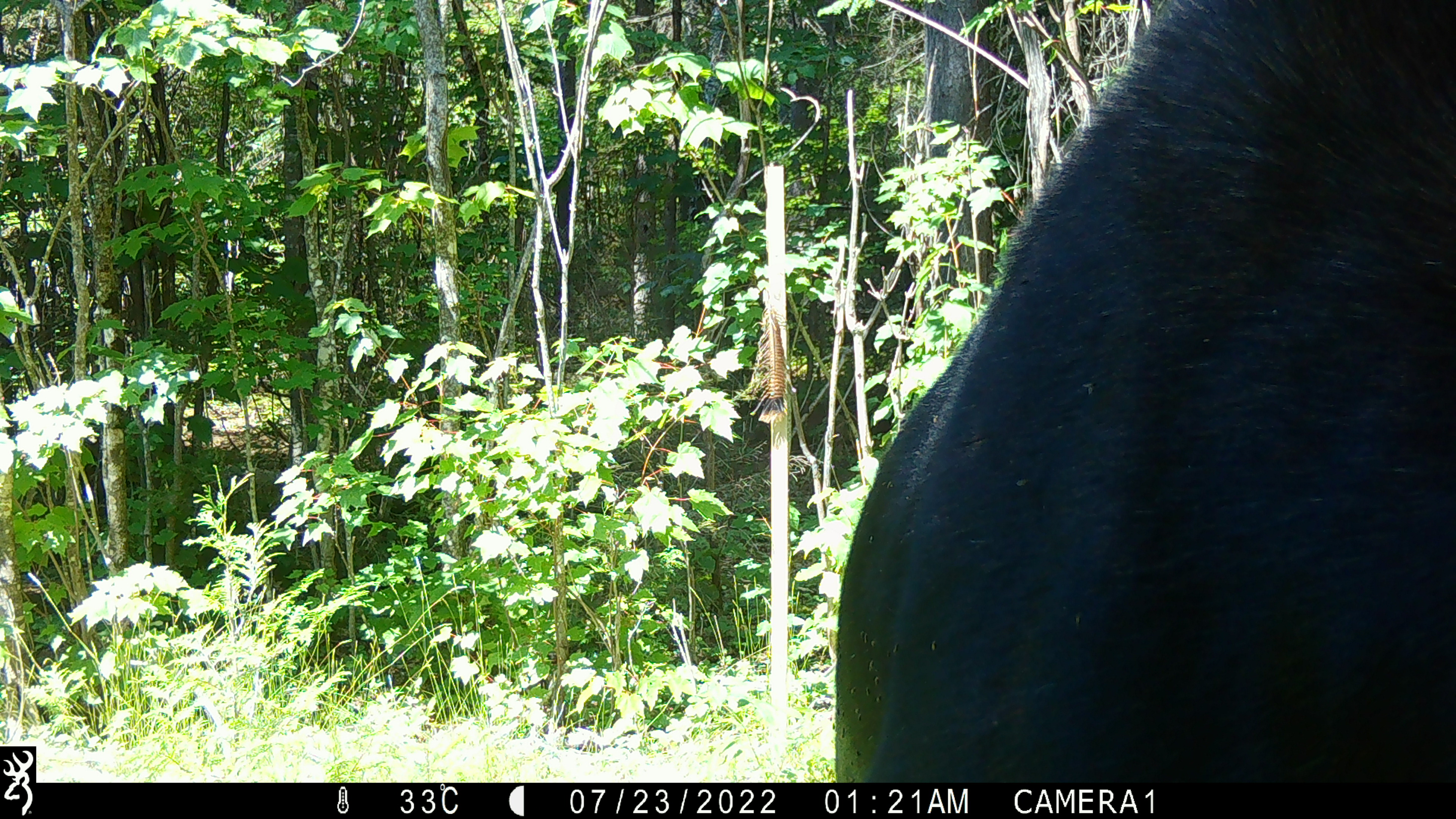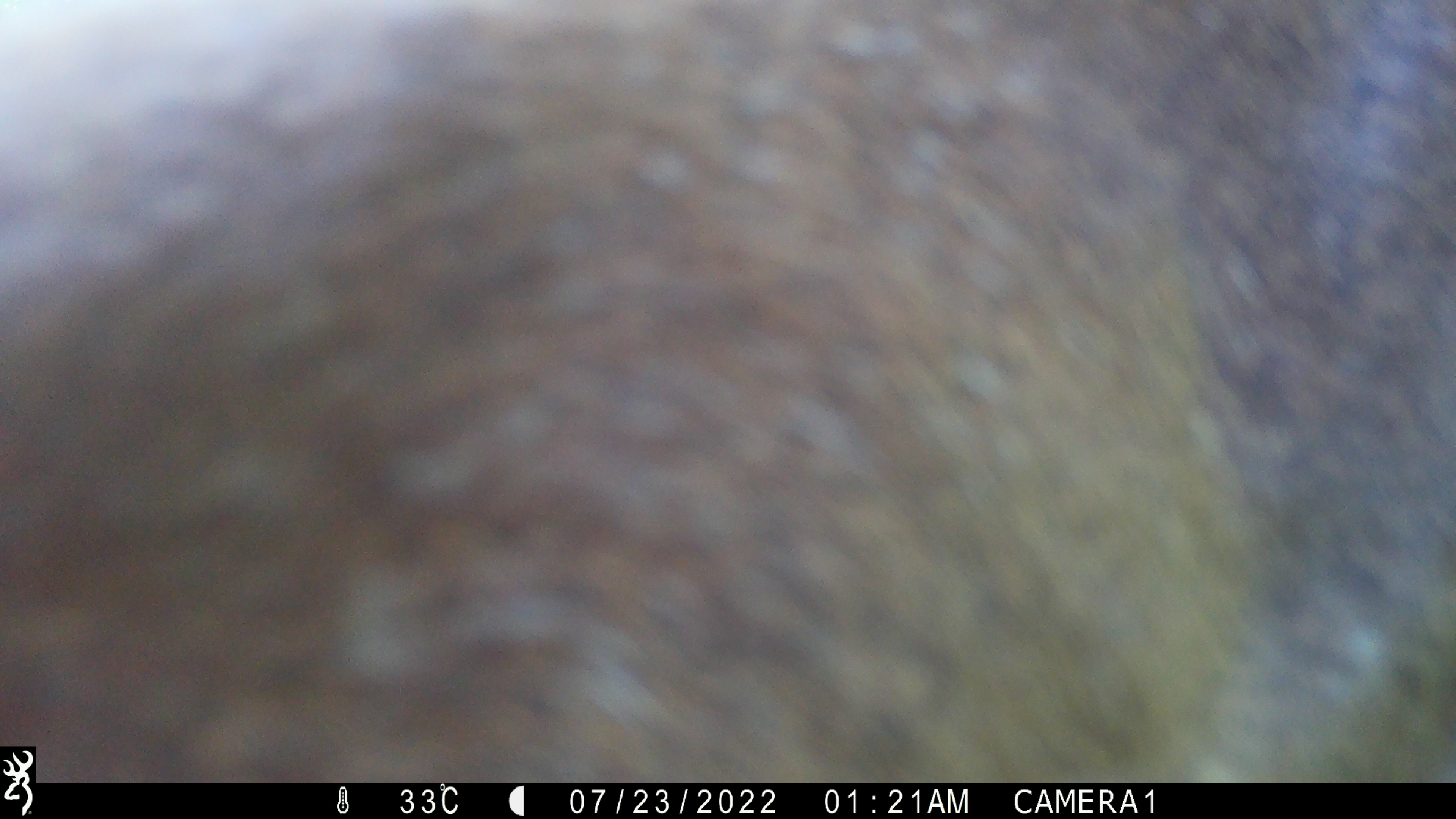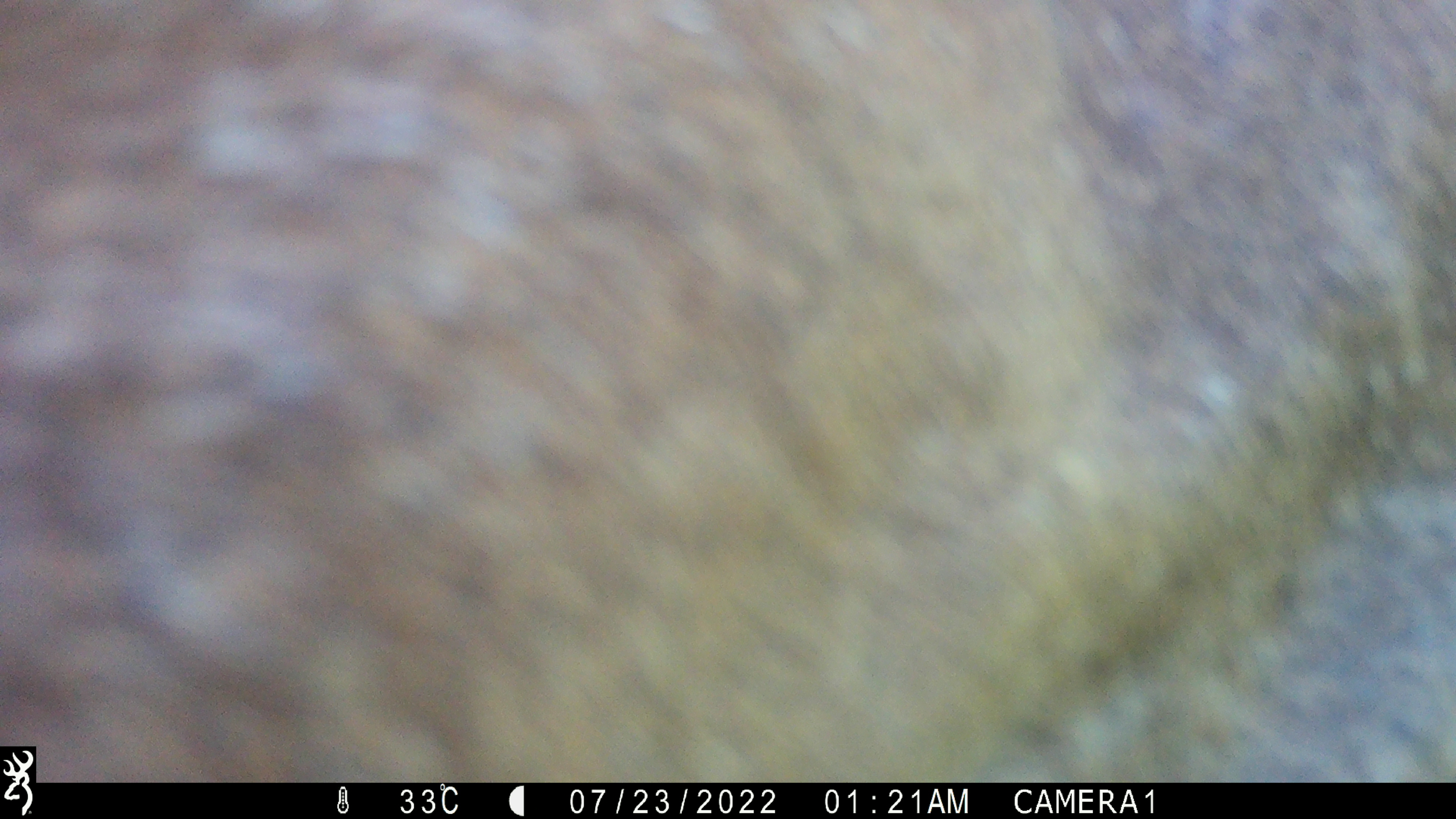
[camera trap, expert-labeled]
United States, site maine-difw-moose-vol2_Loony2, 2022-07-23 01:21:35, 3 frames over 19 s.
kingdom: Animalia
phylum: Chordata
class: Mammalia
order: Artiodactyla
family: Cervidae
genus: Alces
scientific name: Alces alces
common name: moose